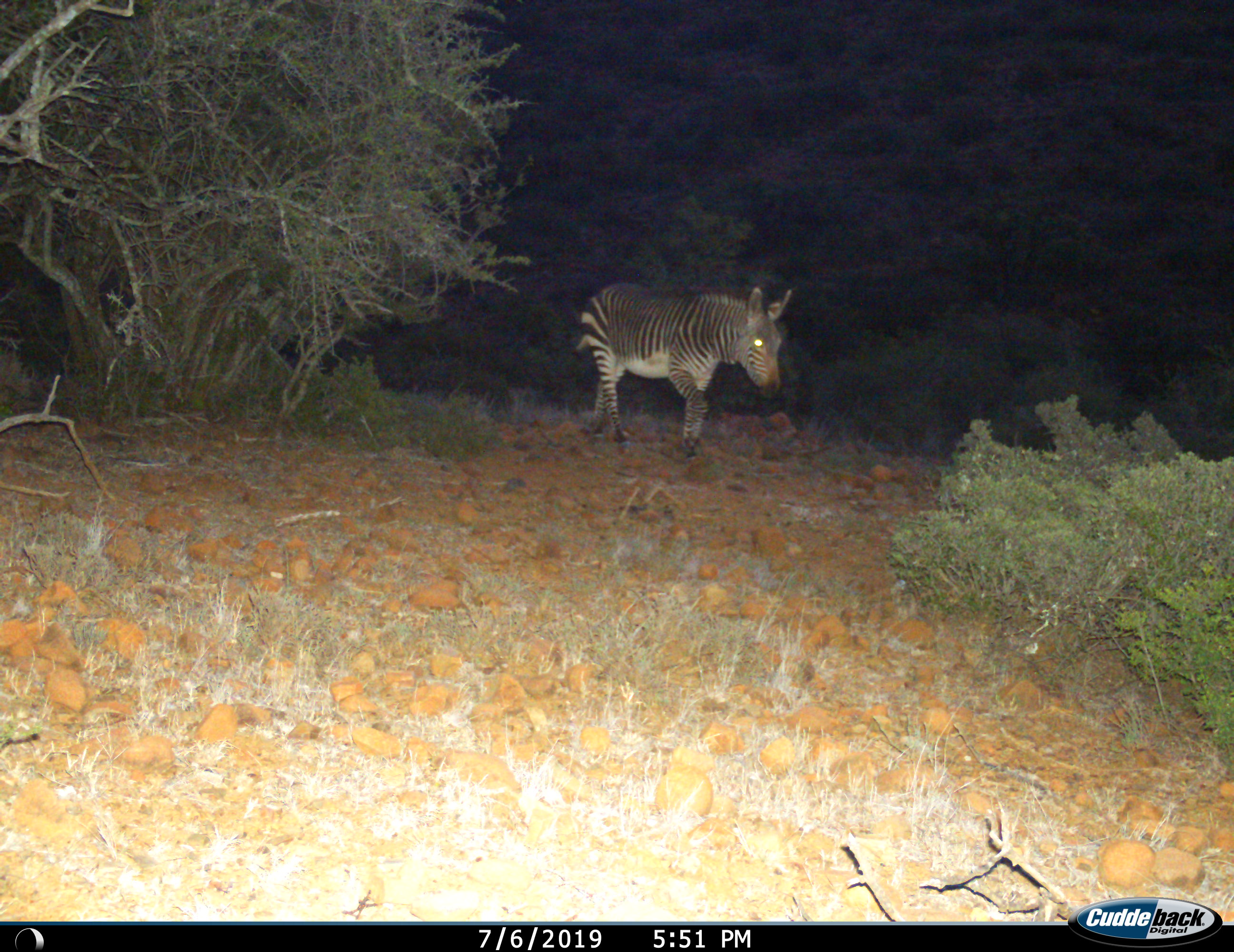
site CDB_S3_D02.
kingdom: Animalia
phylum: Chordata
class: Mammalia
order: Perissodactyla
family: Equidae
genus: Equus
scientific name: Equus zebra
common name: mountain zebra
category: zebramountain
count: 1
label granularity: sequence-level